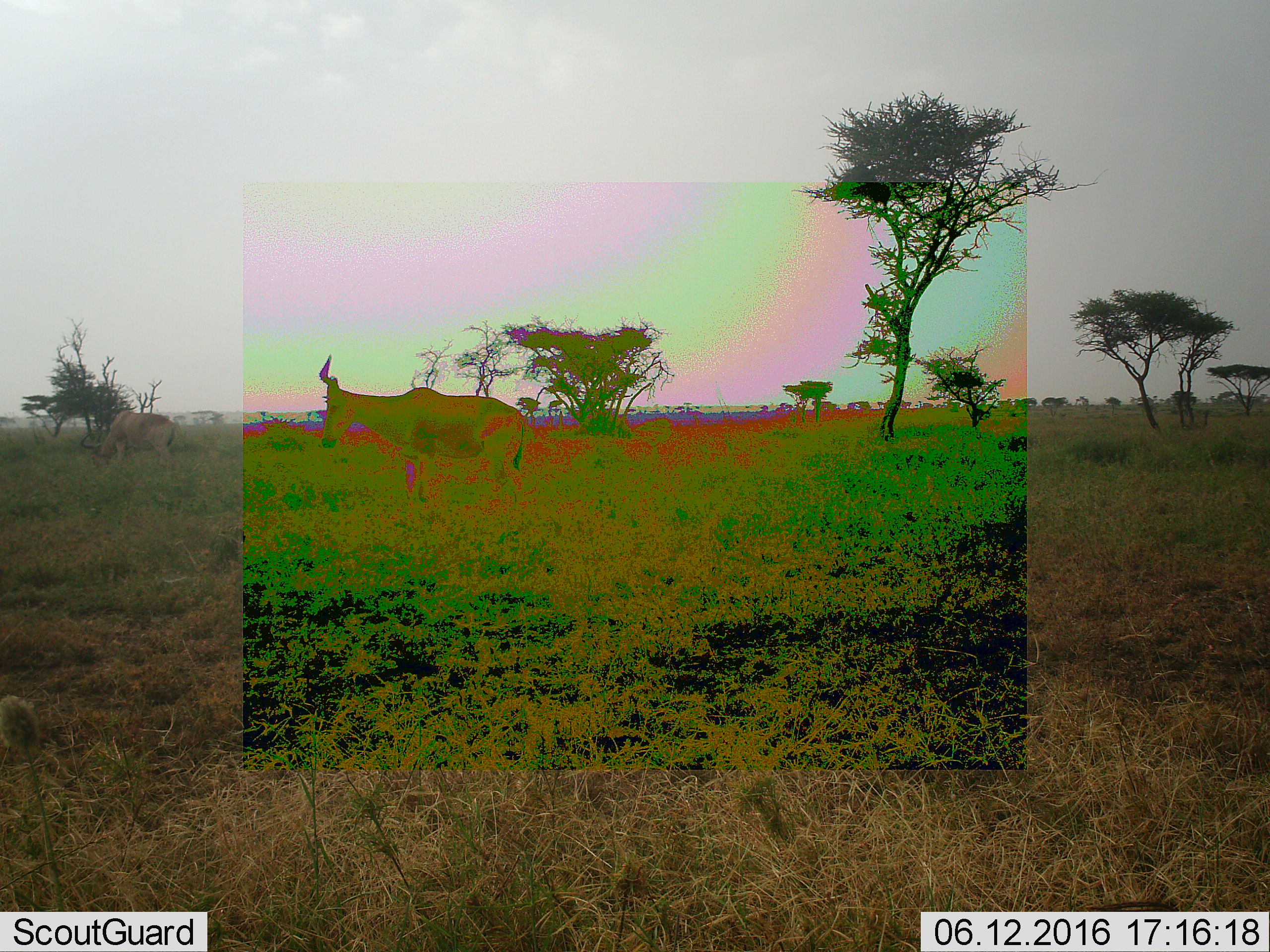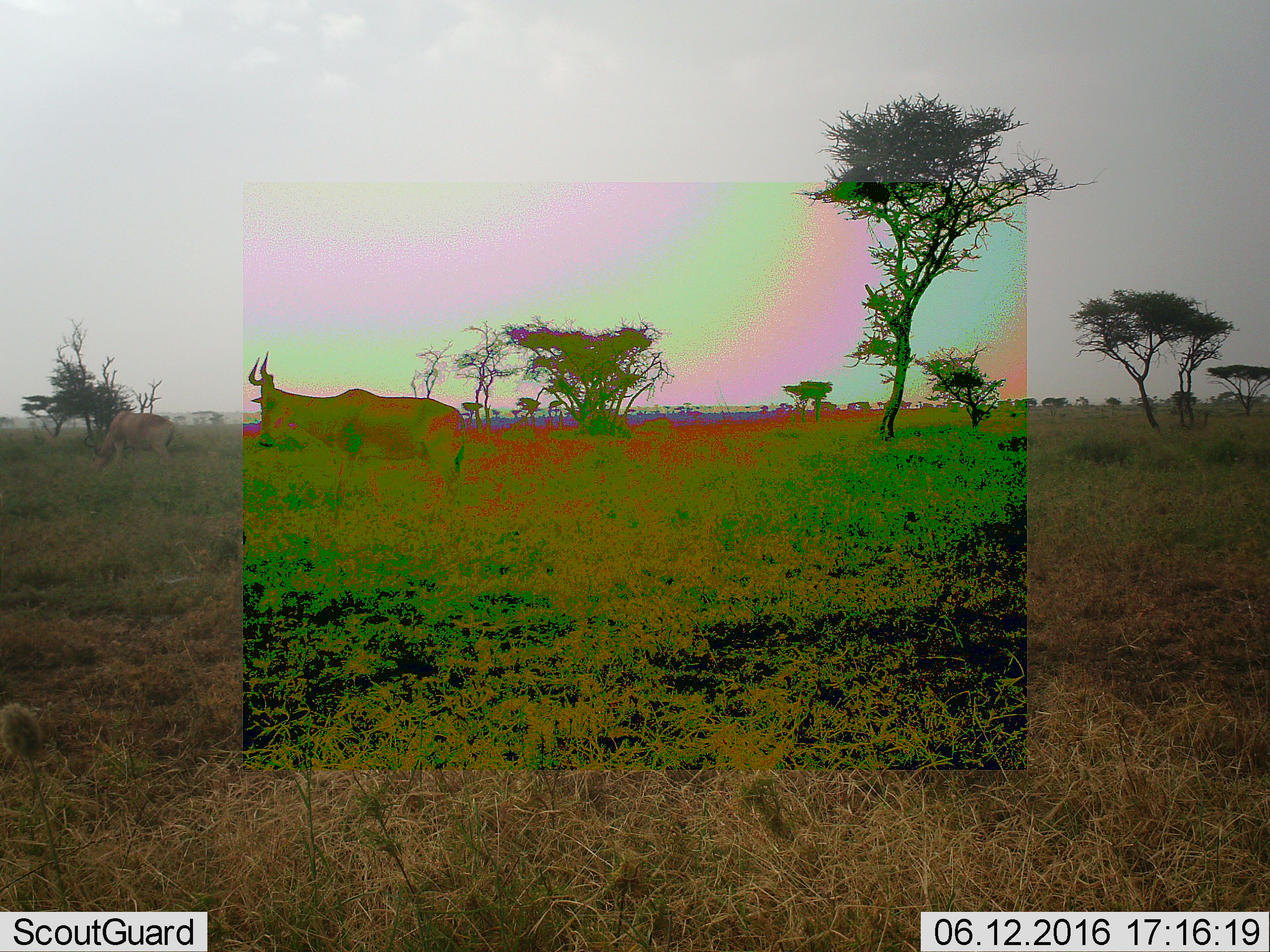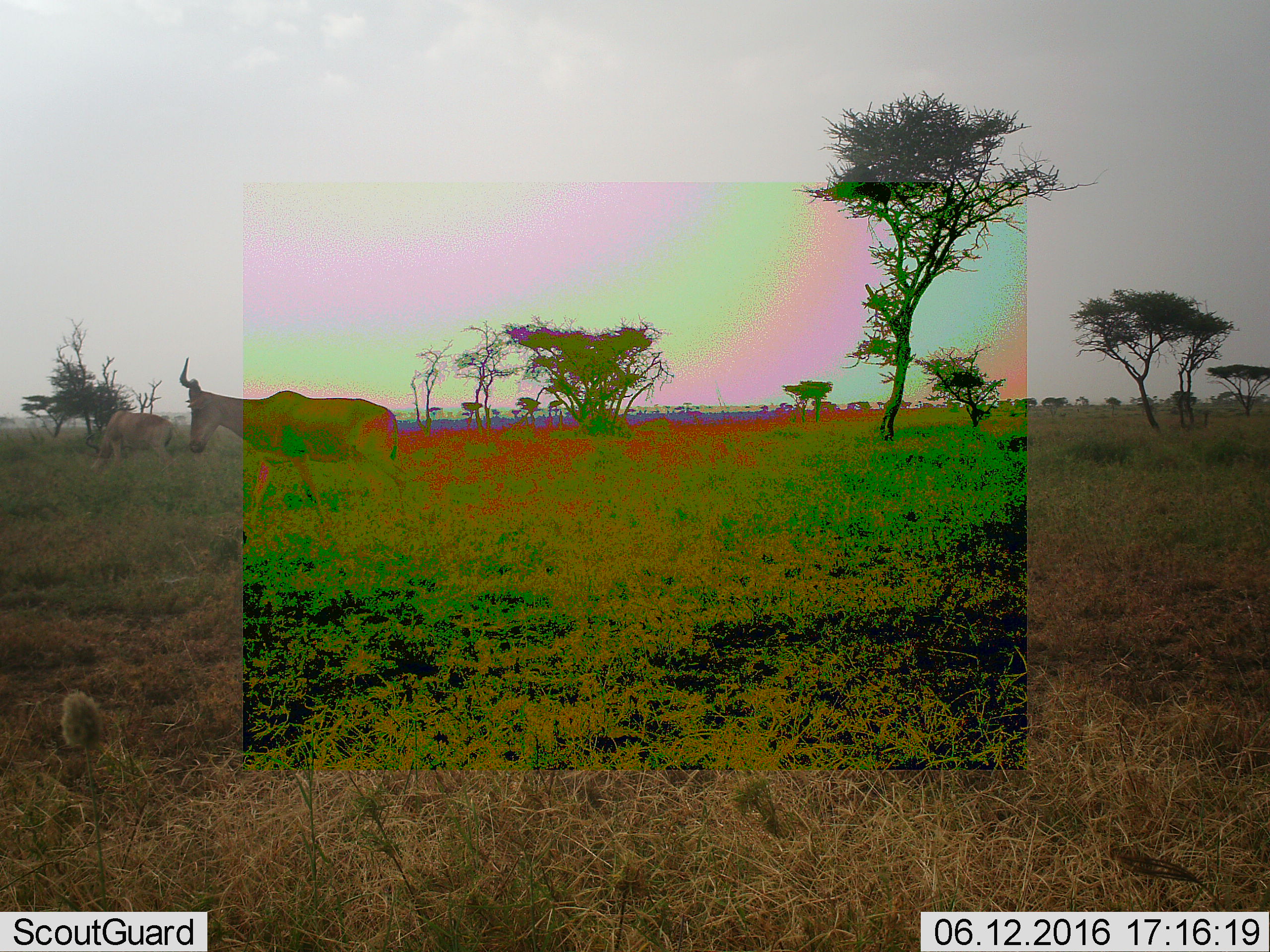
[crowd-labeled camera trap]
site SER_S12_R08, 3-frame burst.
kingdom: Animalia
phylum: Chordata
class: Mammalia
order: Artiodactyla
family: Bovidae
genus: Alcelaphus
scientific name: Alcelaphus buselaphus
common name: hartebeest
Hartebeest (Alcelaphus buselaphus), count 2. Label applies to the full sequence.